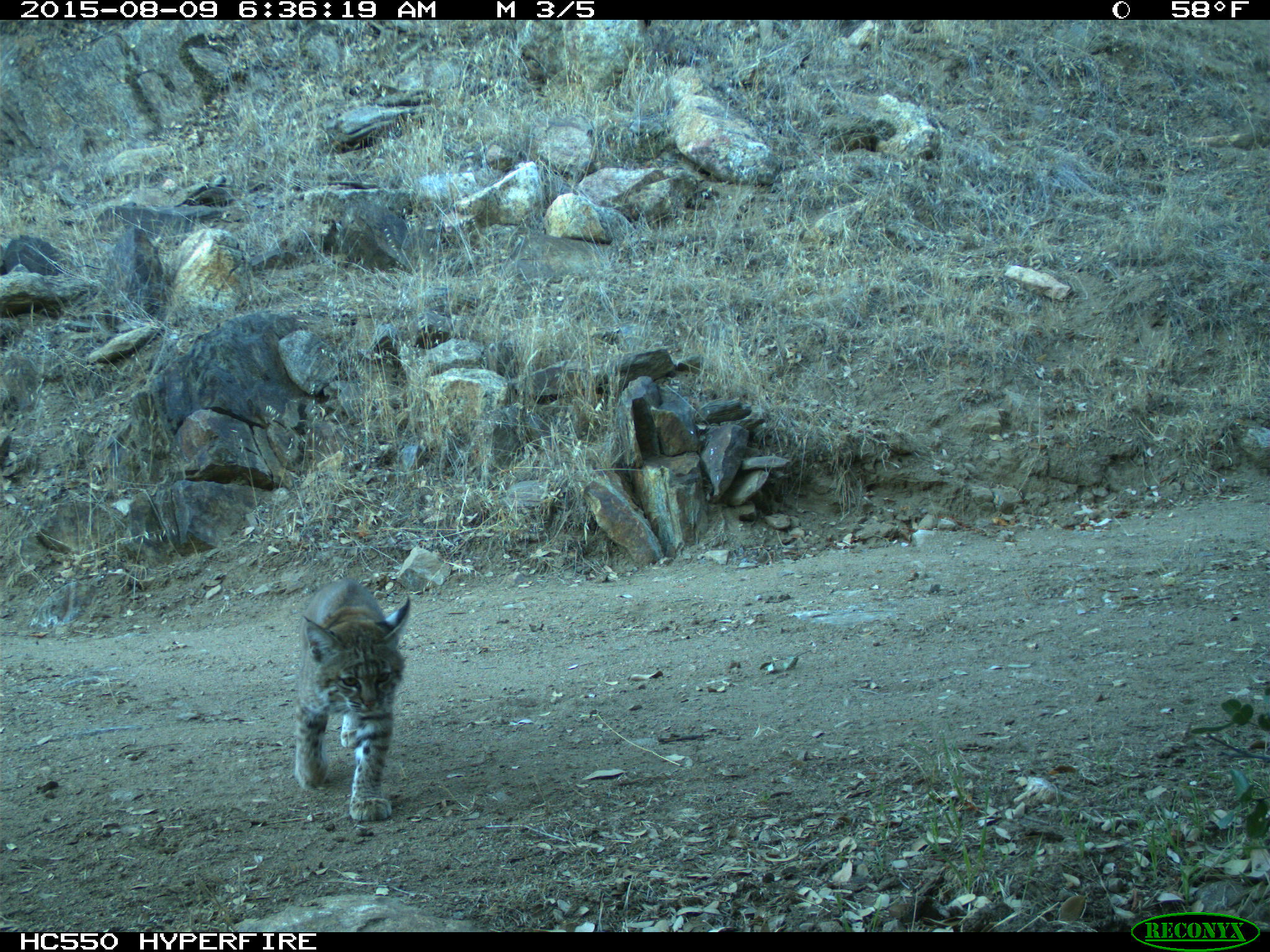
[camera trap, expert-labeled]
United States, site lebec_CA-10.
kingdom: Animalia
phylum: Chordata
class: Mammalia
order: Carnivora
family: Felidae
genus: Lynx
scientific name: Lynx rufus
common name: bobcat